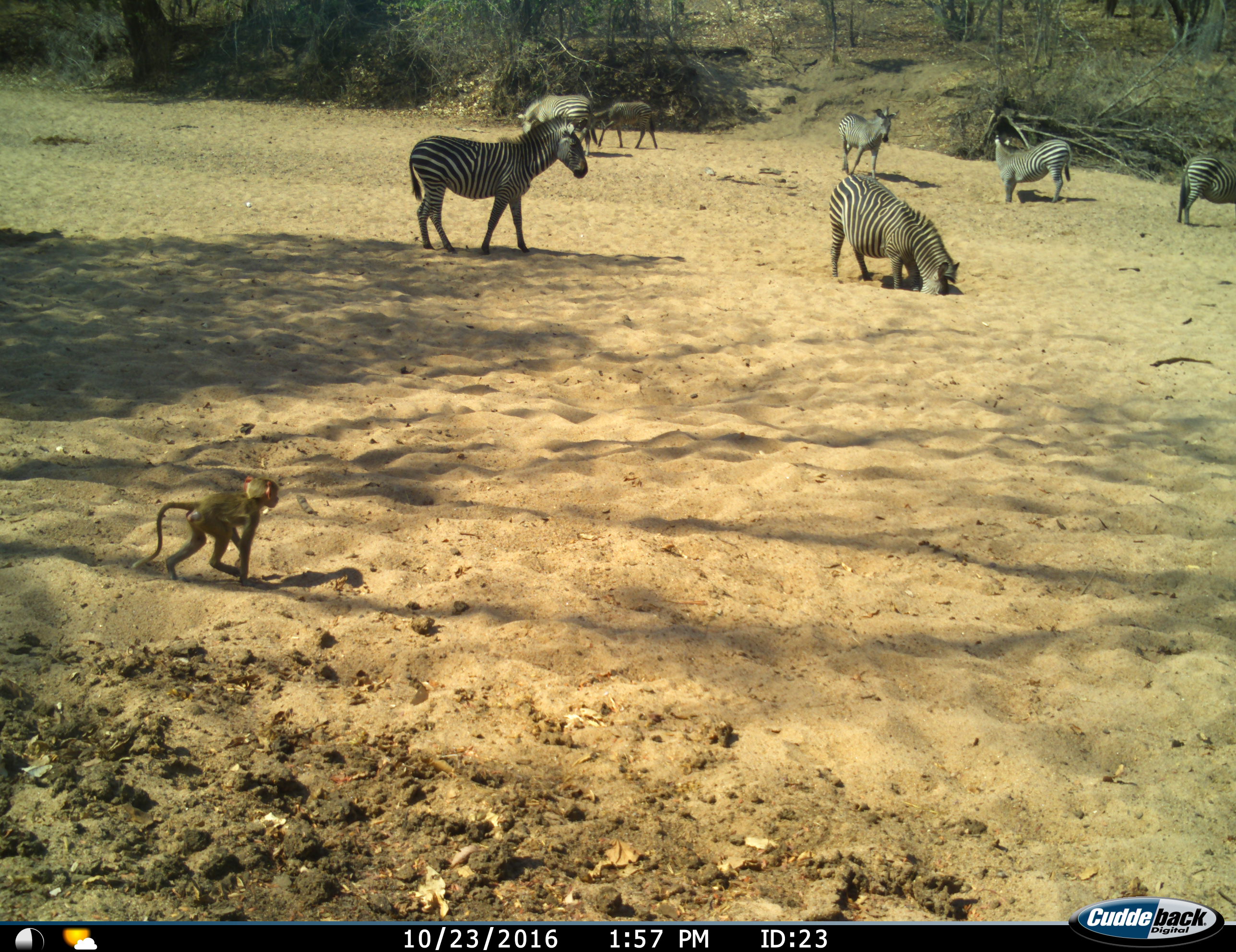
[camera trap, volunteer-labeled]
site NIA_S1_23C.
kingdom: Animalia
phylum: Chordata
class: Mammalia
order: Primates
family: Cercopithecidae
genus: Papio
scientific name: Papio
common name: baboon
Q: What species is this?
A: Baboon (Papio).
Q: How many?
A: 1.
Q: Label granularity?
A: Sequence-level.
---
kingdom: Animalia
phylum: Chordata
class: Mammalia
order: Perissodactyla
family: Equidae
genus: Equus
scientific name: Equus quagga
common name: plains zebra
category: zebraplains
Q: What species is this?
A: Zebraplains (plains zebra) (Equus quagga).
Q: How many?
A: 7.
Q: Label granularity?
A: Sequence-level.